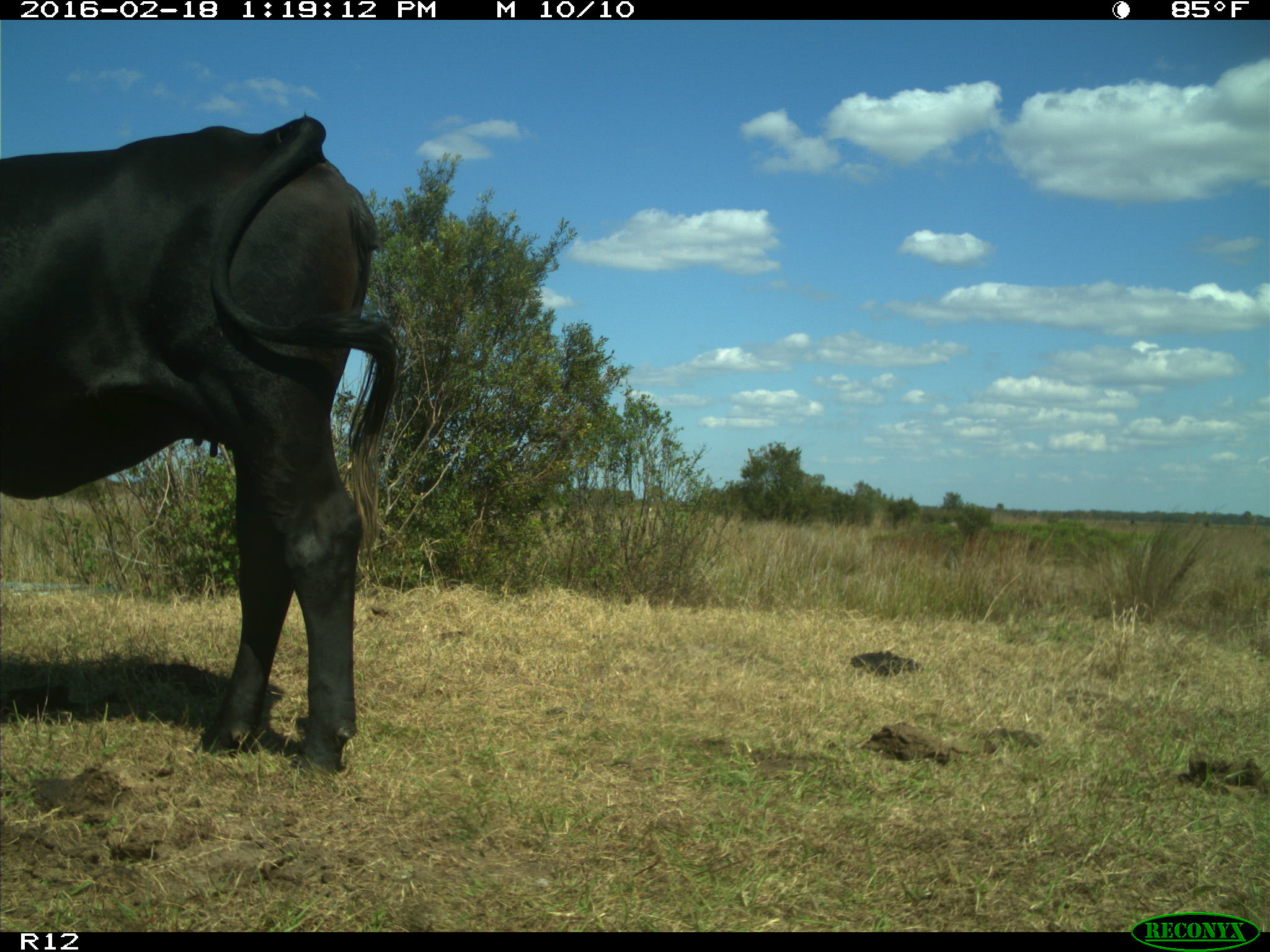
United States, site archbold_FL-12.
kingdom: Animalia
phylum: Chordata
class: Mammalia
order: Artiodactyla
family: Bovidae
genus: Bos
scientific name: Bos taurus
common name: domestic cow